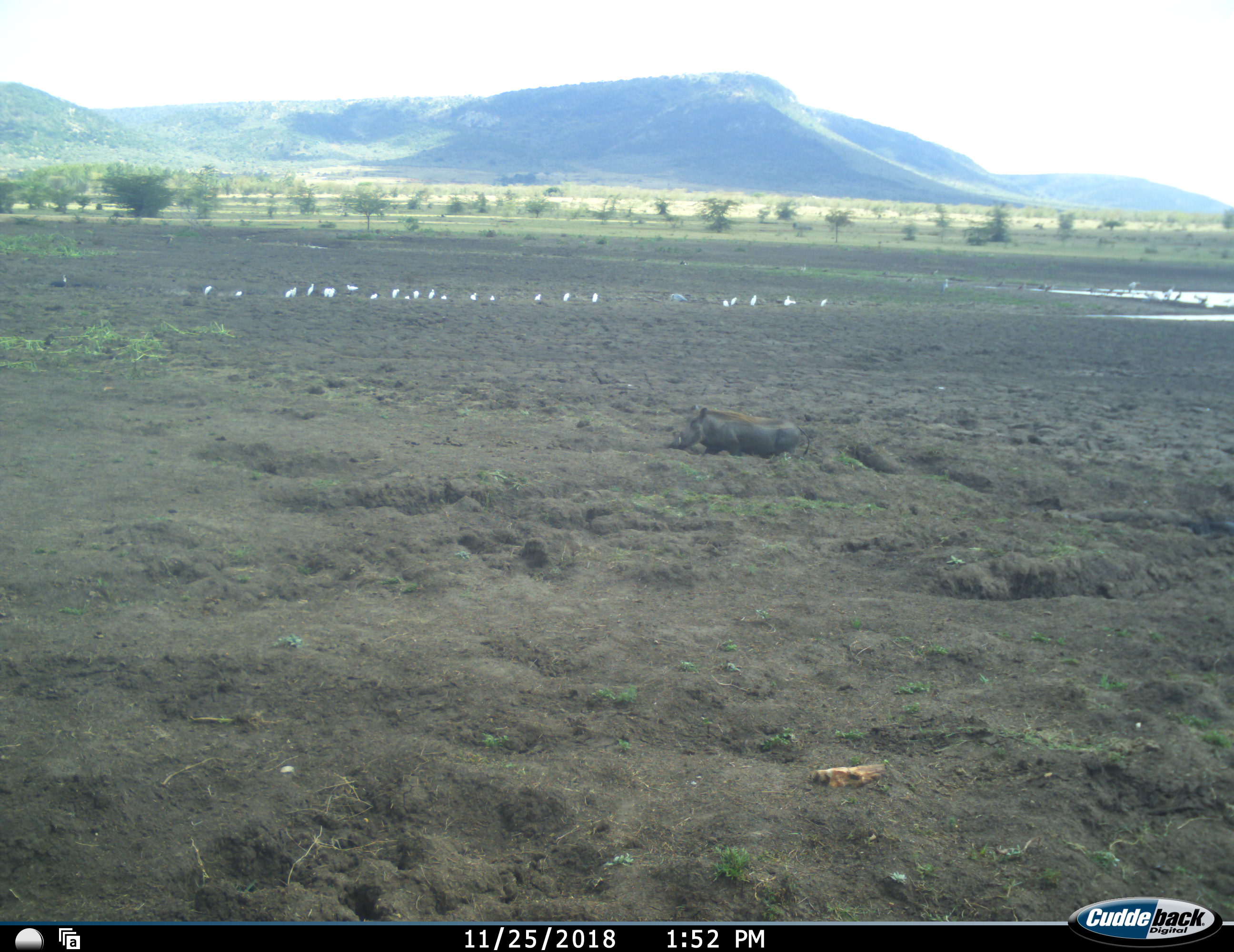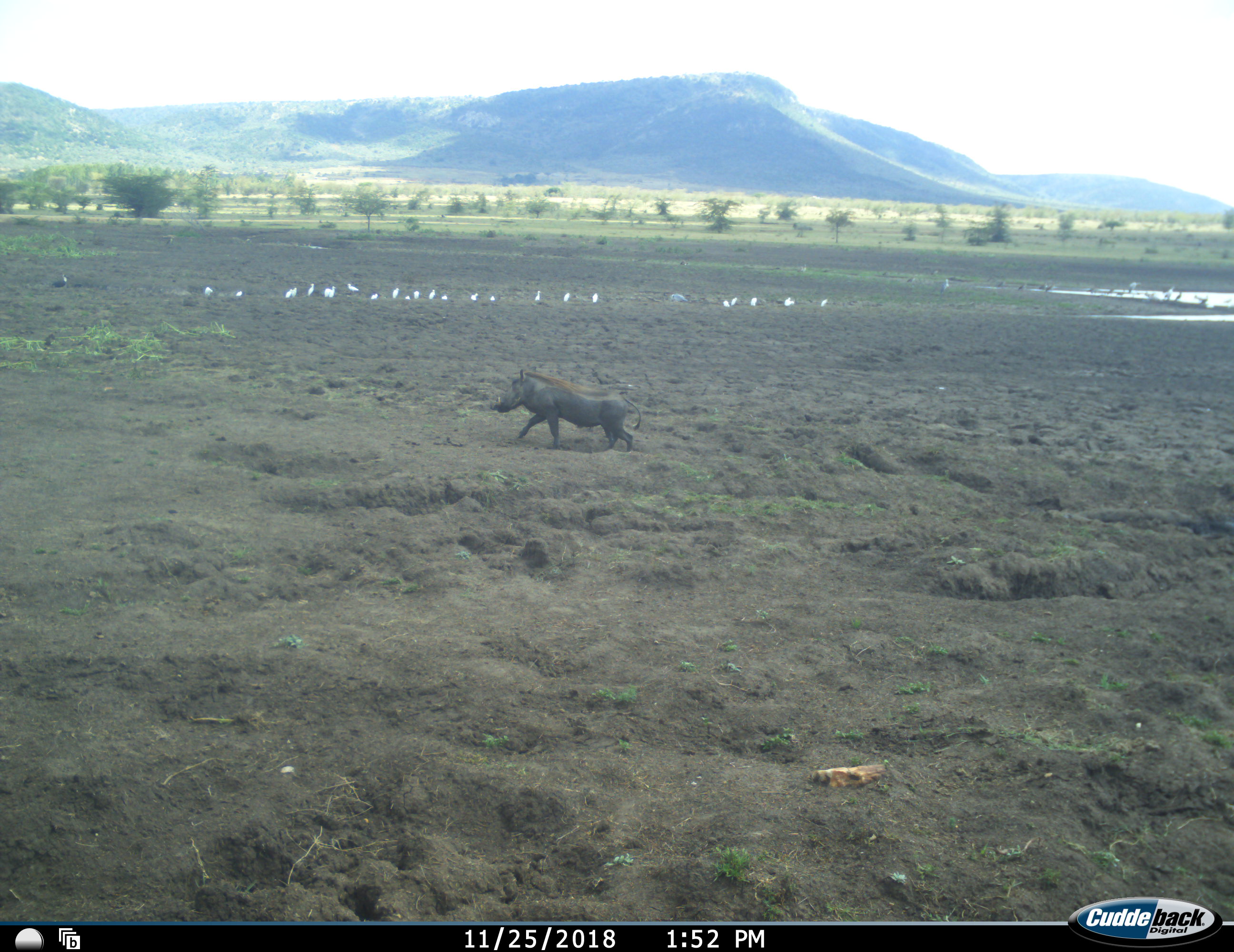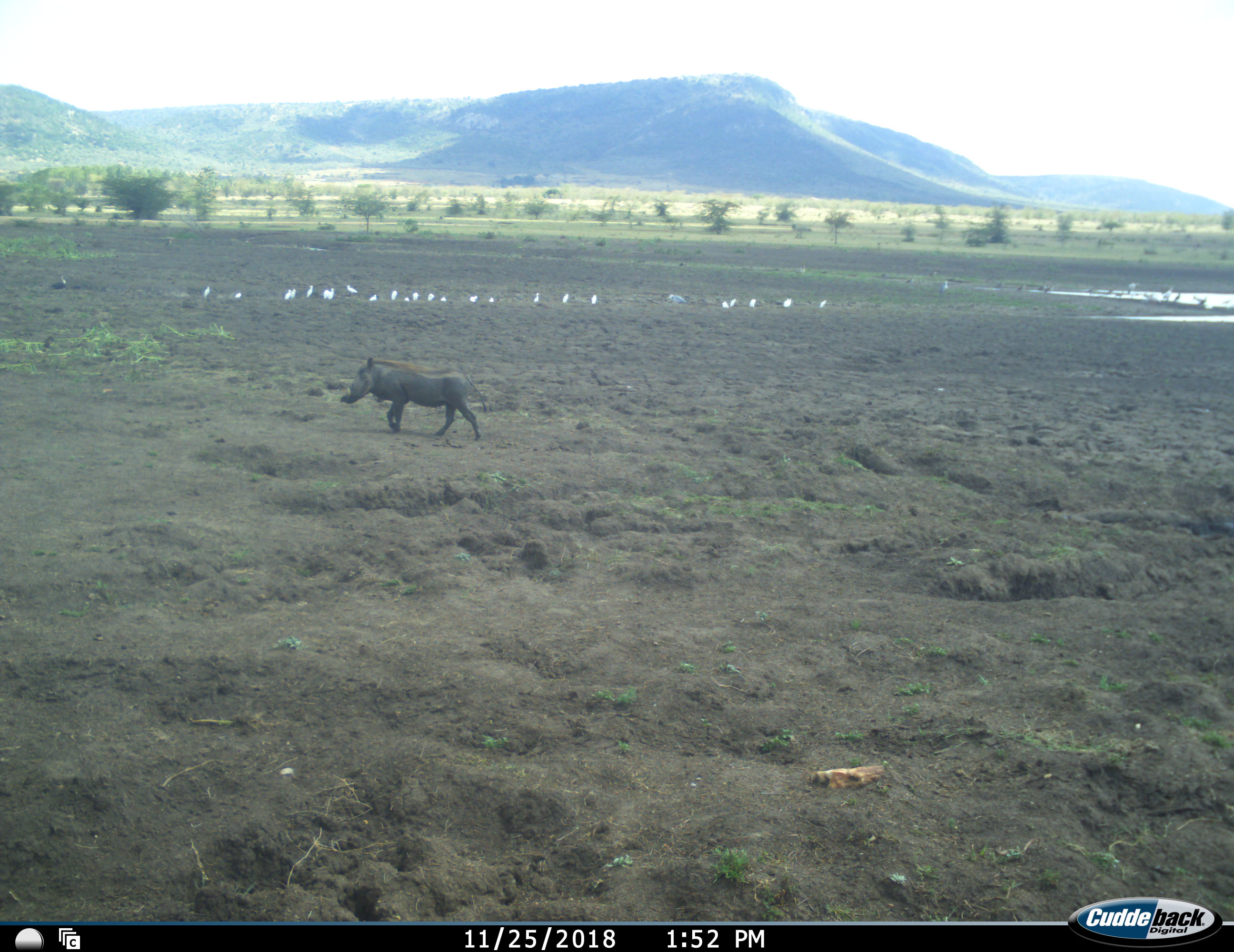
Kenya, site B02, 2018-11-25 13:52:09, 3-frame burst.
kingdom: Animalia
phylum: Chordata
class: Mammalia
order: Artiodactyla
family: Suidae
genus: Phacochoerus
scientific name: Phacochoerus africanus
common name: warthog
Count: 1.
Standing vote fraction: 11%.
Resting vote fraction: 11%.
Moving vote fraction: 100%.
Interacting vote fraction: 0%.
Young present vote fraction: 0%.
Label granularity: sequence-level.